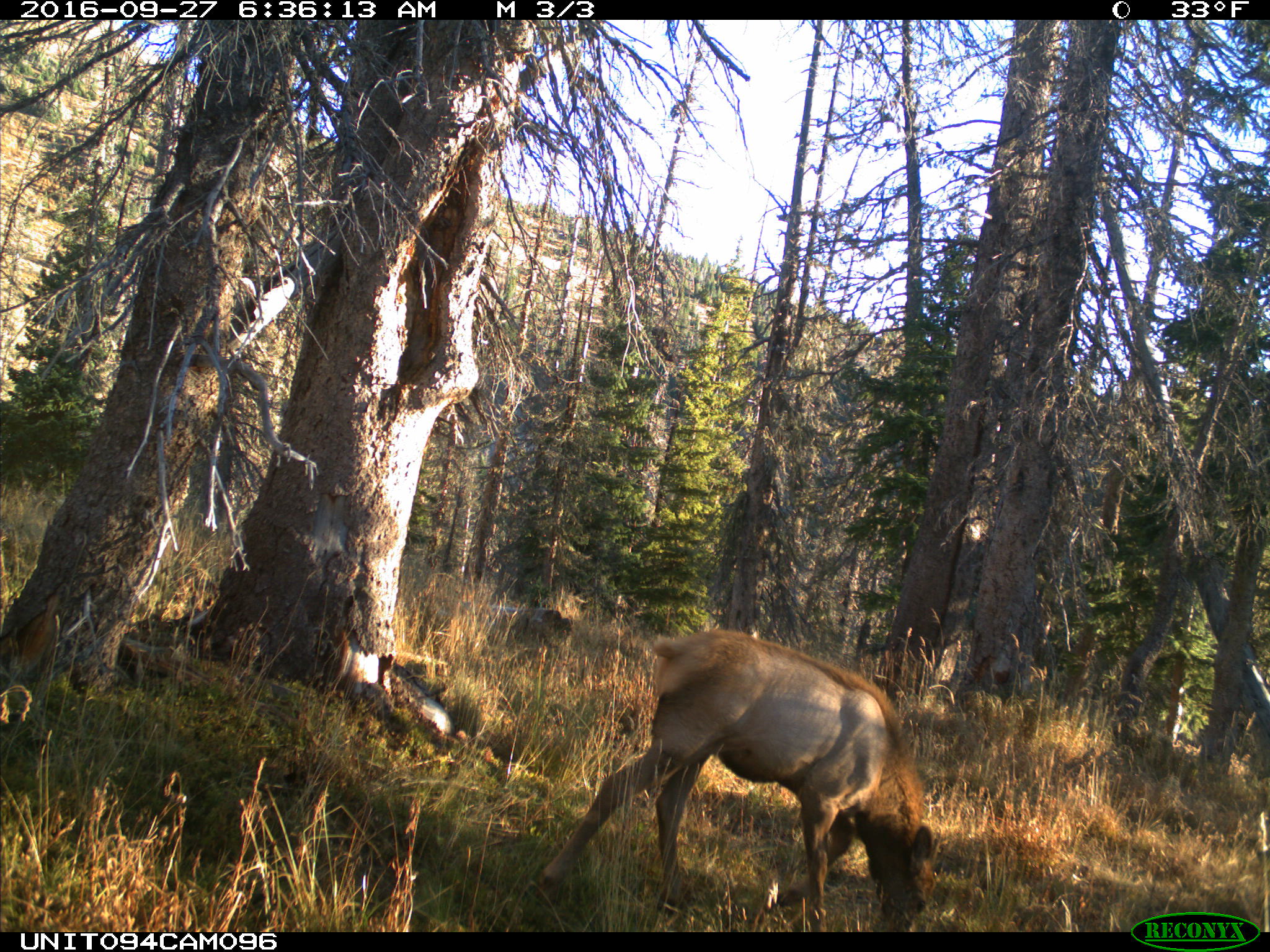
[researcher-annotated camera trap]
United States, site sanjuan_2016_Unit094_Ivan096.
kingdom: Animalia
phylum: Chordata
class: Mammalia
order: Artiodactyla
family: Cervidae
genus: Cervus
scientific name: Cervus elaphus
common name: red deer